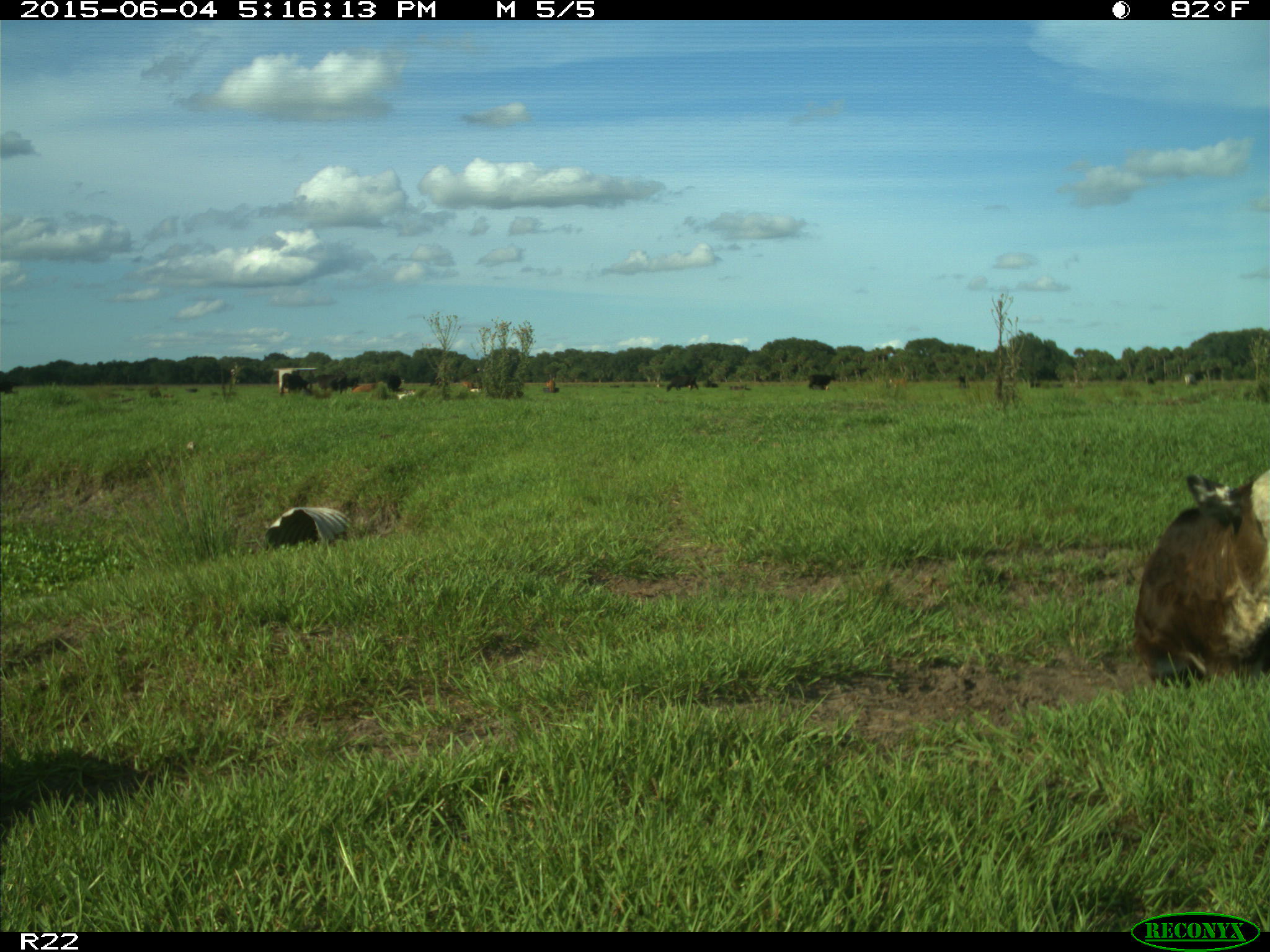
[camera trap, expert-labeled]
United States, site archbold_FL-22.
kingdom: Animalia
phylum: Chordata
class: Mammalia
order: Artiodactyla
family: Bovidae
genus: Bos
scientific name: Bos taurus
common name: domestic cow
Bos taurus (domestic cow).